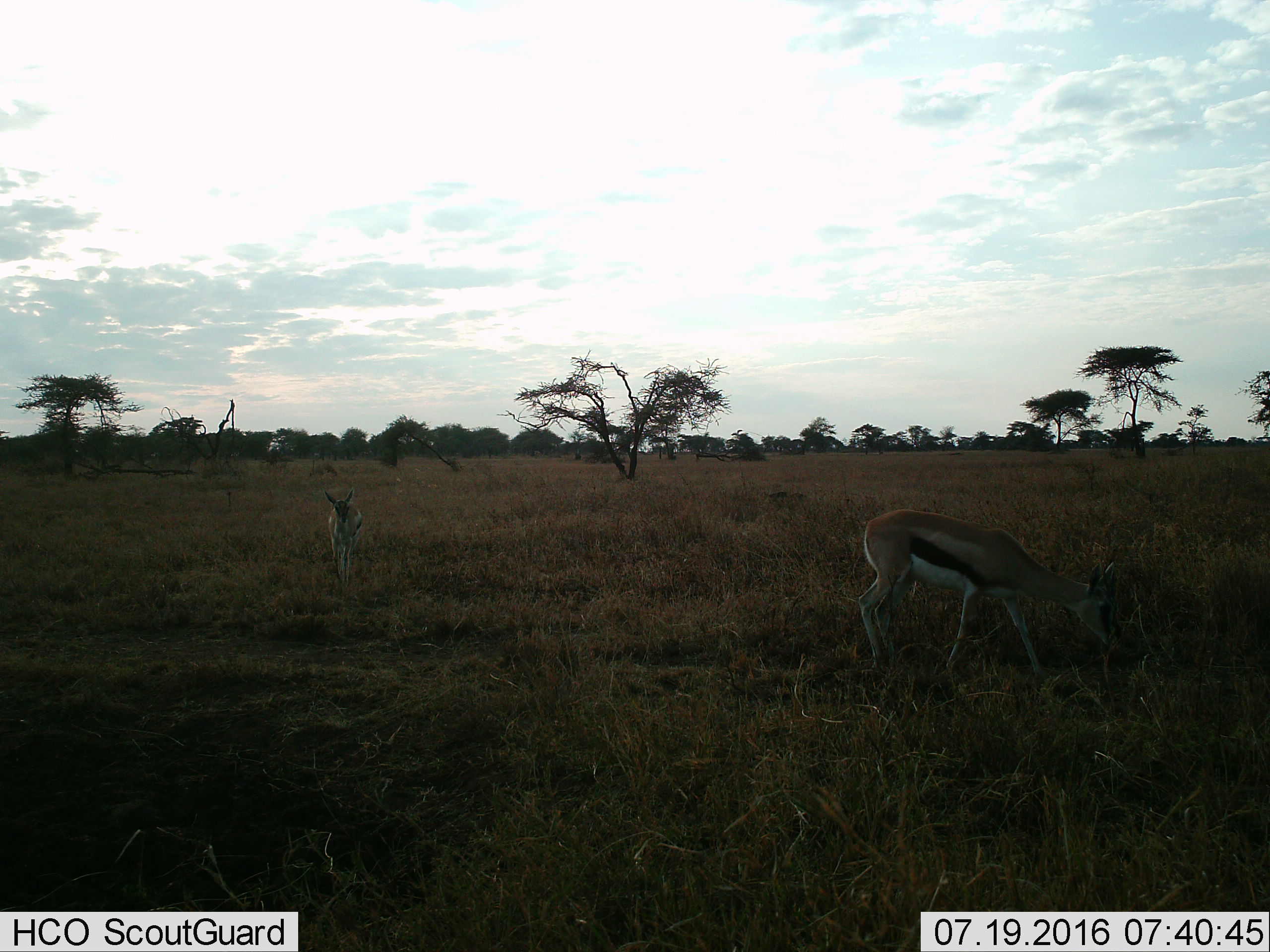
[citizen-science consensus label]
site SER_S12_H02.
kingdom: Animalia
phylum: Chordata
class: Mammalia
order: Artiodactyla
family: Bovidae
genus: Eudorcas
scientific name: Eudorcas thomsonii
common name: thomson's gazelle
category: gazellethomsons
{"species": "gazellethomsons (thomson's gazelle) (Eudorcas thomsonii)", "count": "2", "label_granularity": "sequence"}